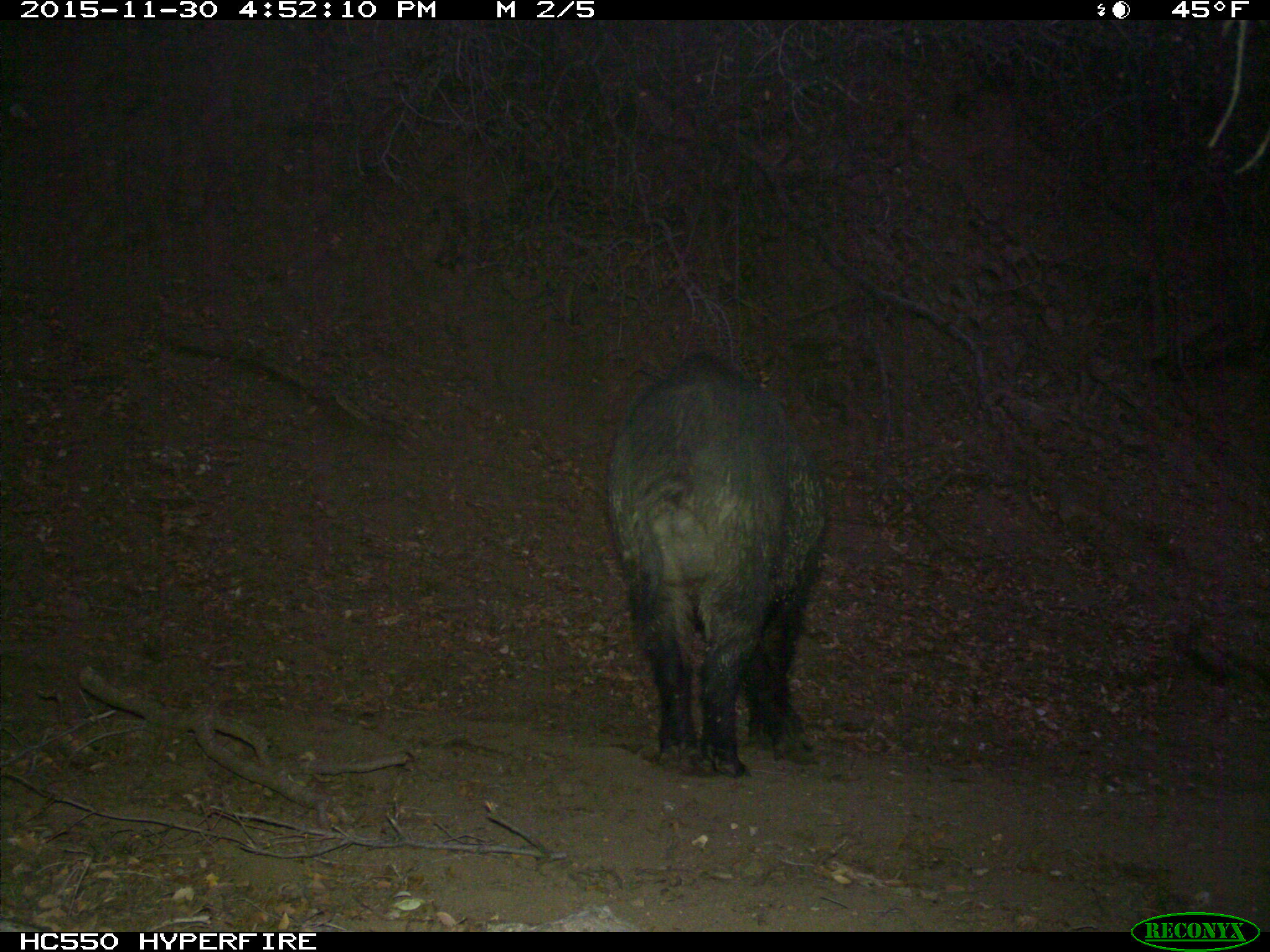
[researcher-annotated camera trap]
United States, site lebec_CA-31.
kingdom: Animalia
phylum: Chordata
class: Mammalia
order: Artiodactyla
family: Suidae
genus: Sus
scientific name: Sus scrofa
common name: wild boar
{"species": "Sus scrofa (wild boar)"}